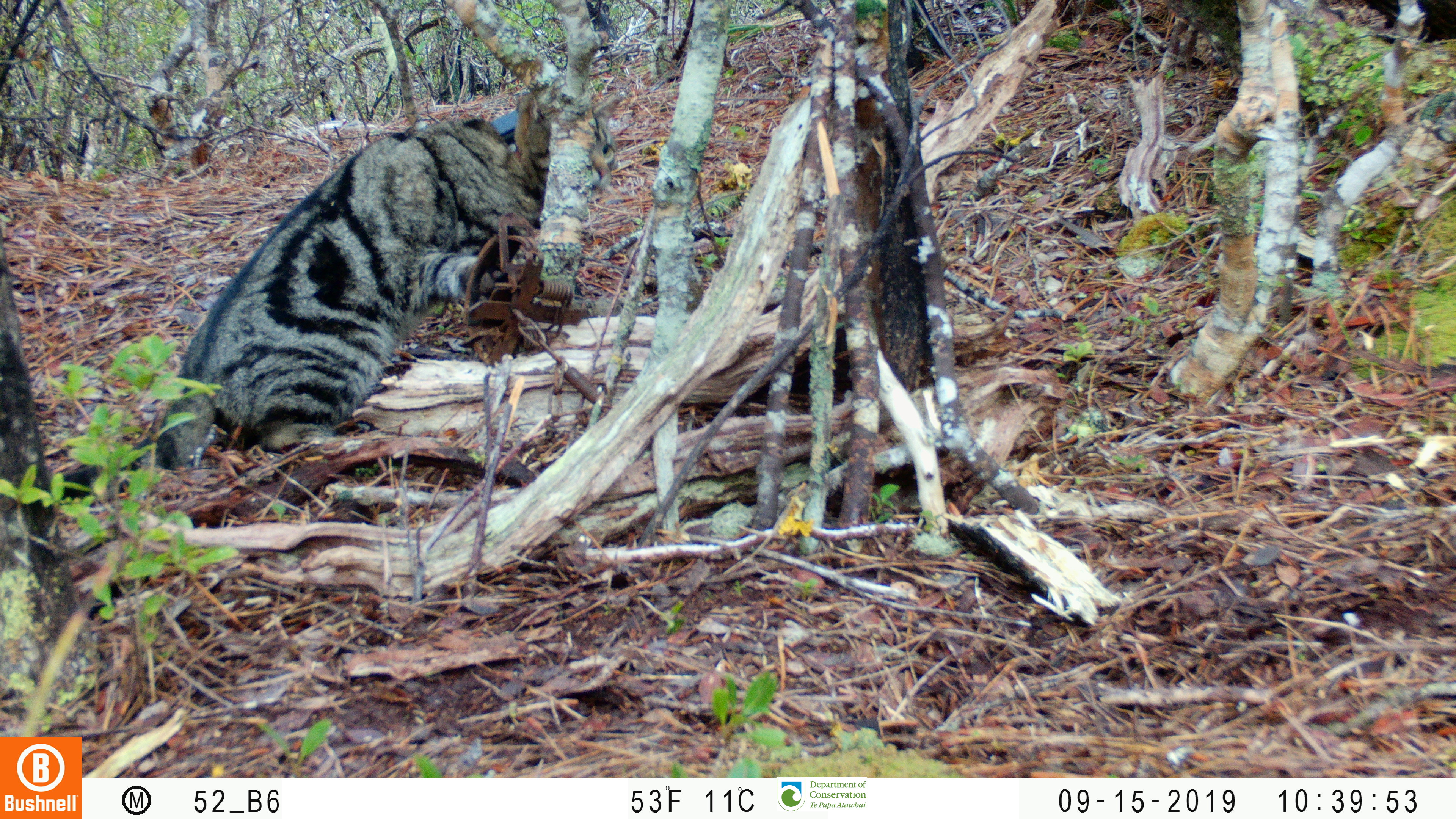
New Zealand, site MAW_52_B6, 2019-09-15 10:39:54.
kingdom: Animalia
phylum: Chordata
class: Mammalia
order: Carnivora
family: Felidae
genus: Felis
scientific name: Felis catus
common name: domestic cat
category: cat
Cat (domestic cat) (Felis catus).